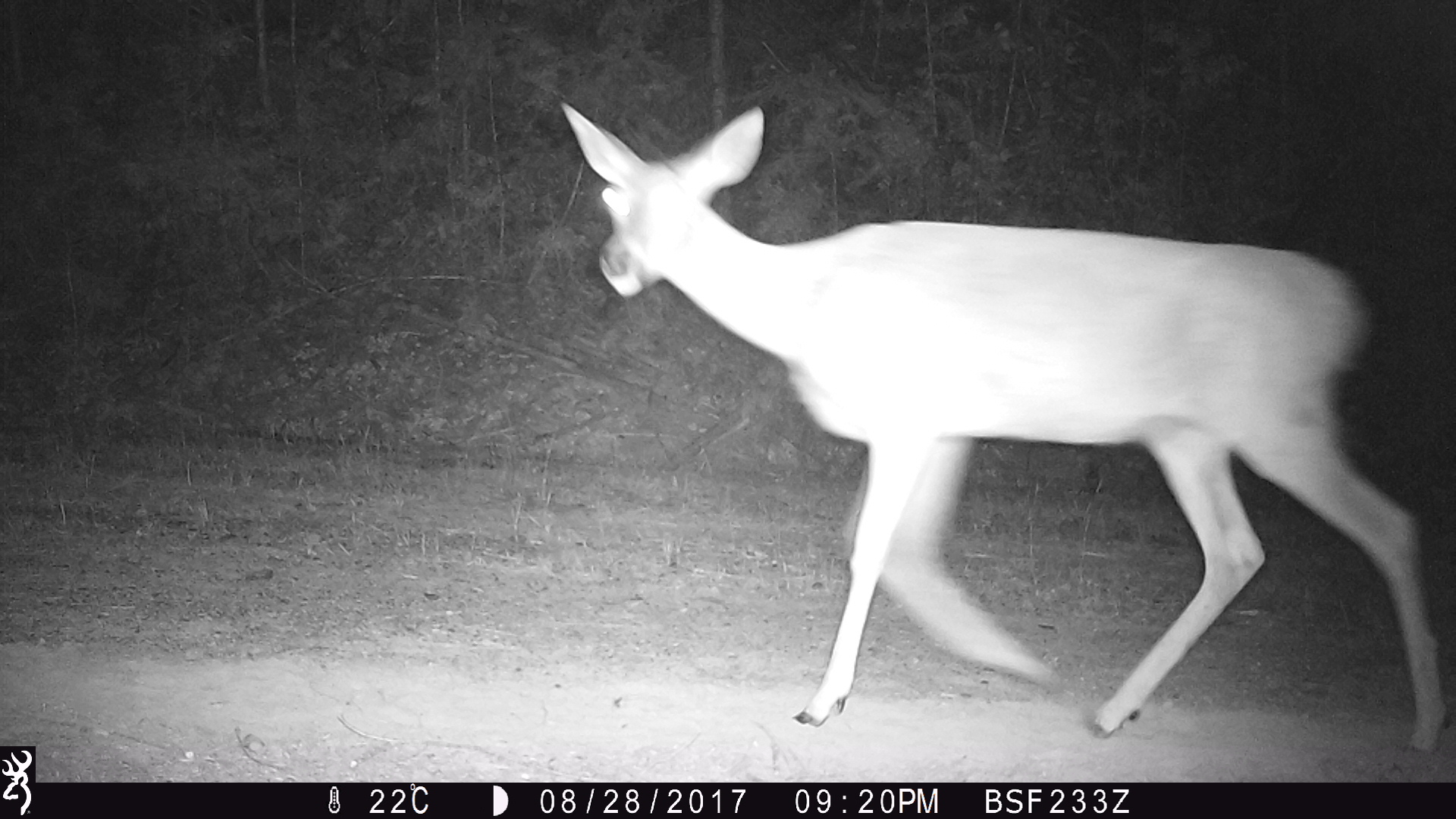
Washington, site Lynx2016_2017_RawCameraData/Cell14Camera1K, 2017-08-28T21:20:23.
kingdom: Animalia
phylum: Chordata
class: Mammalia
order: Artiodactyla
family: Cervidae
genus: Odocoileus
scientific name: Odocoileus virginianus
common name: white-tailed deer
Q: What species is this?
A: Odocoileus virginianus (white-tailed deer).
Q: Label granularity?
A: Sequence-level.